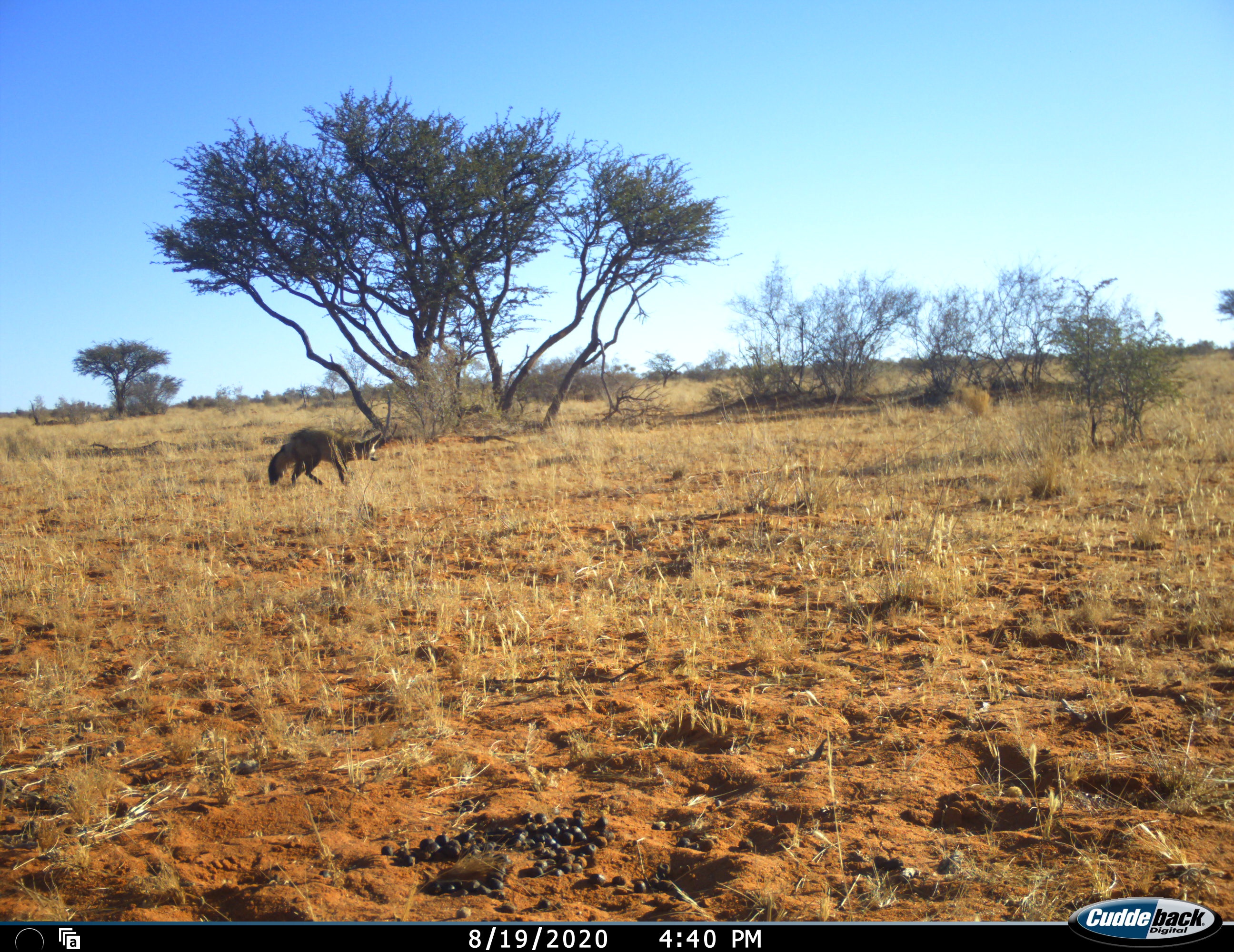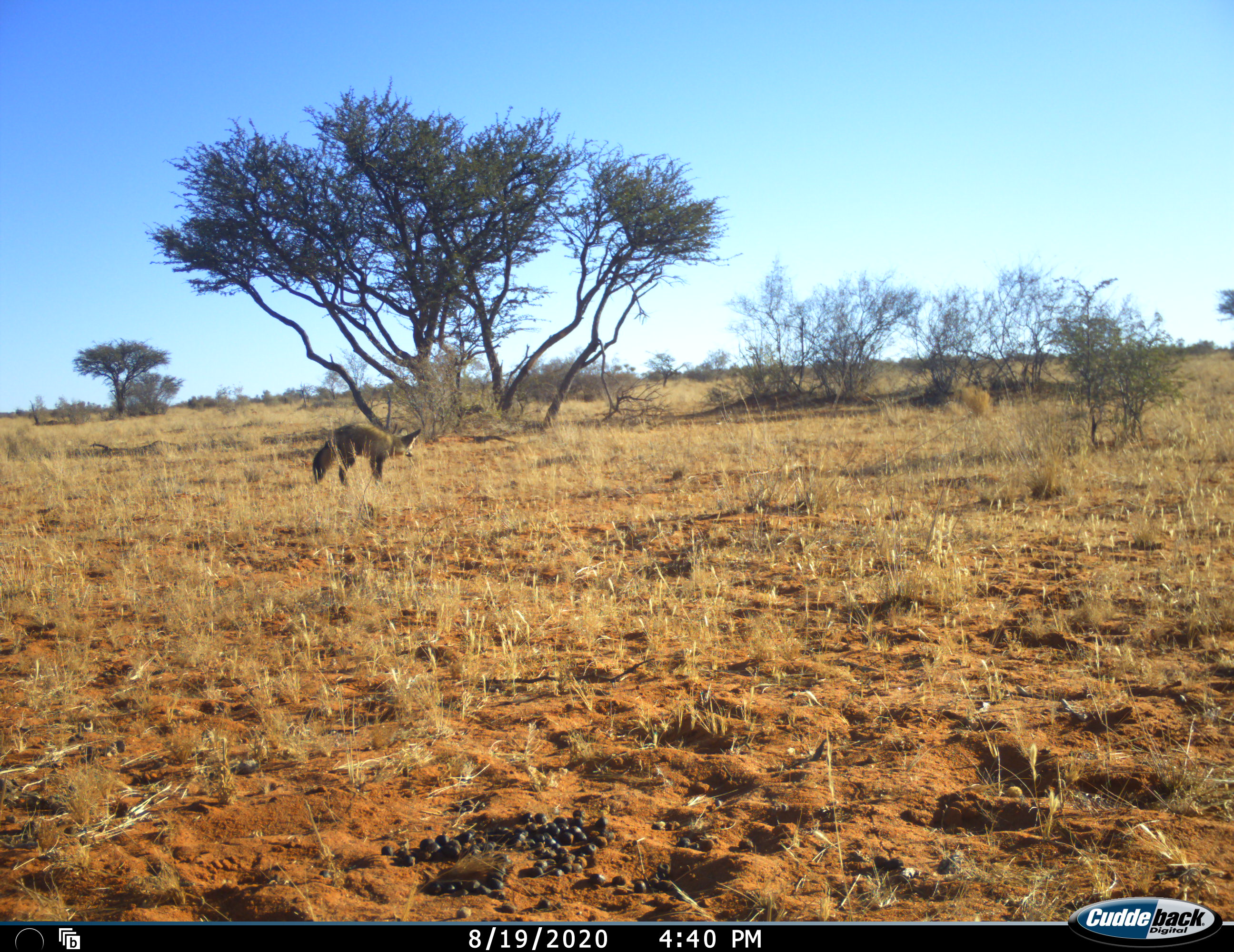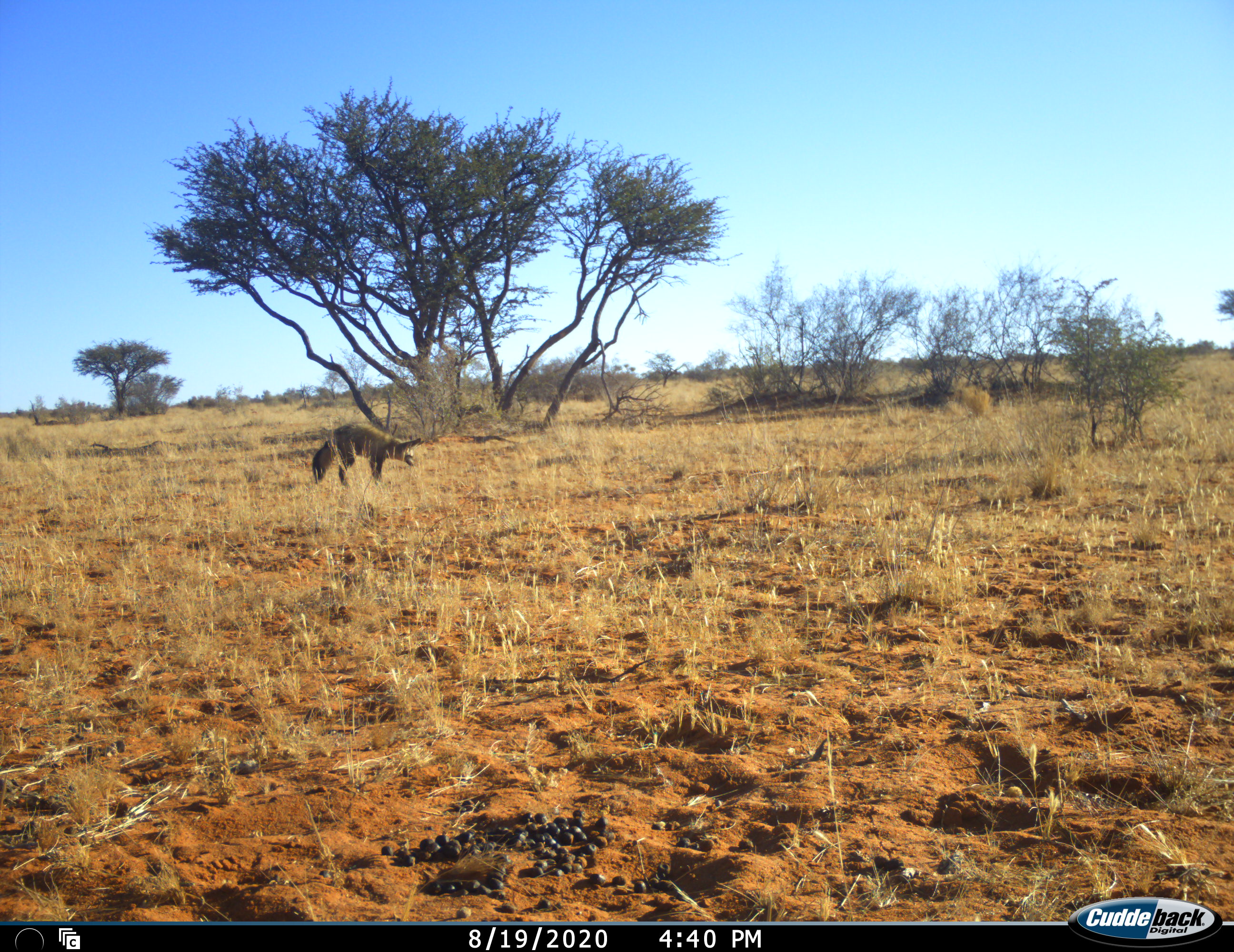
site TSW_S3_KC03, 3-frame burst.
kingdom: Animalia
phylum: Chordata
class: Mammalia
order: Carnivora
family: Canidae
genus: Otocyon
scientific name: Otocyon megalotis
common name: bat-eared fox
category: foxbateared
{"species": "foxbateared (bat-eared fox) (Otocyon megalotis)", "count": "1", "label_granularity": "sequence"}